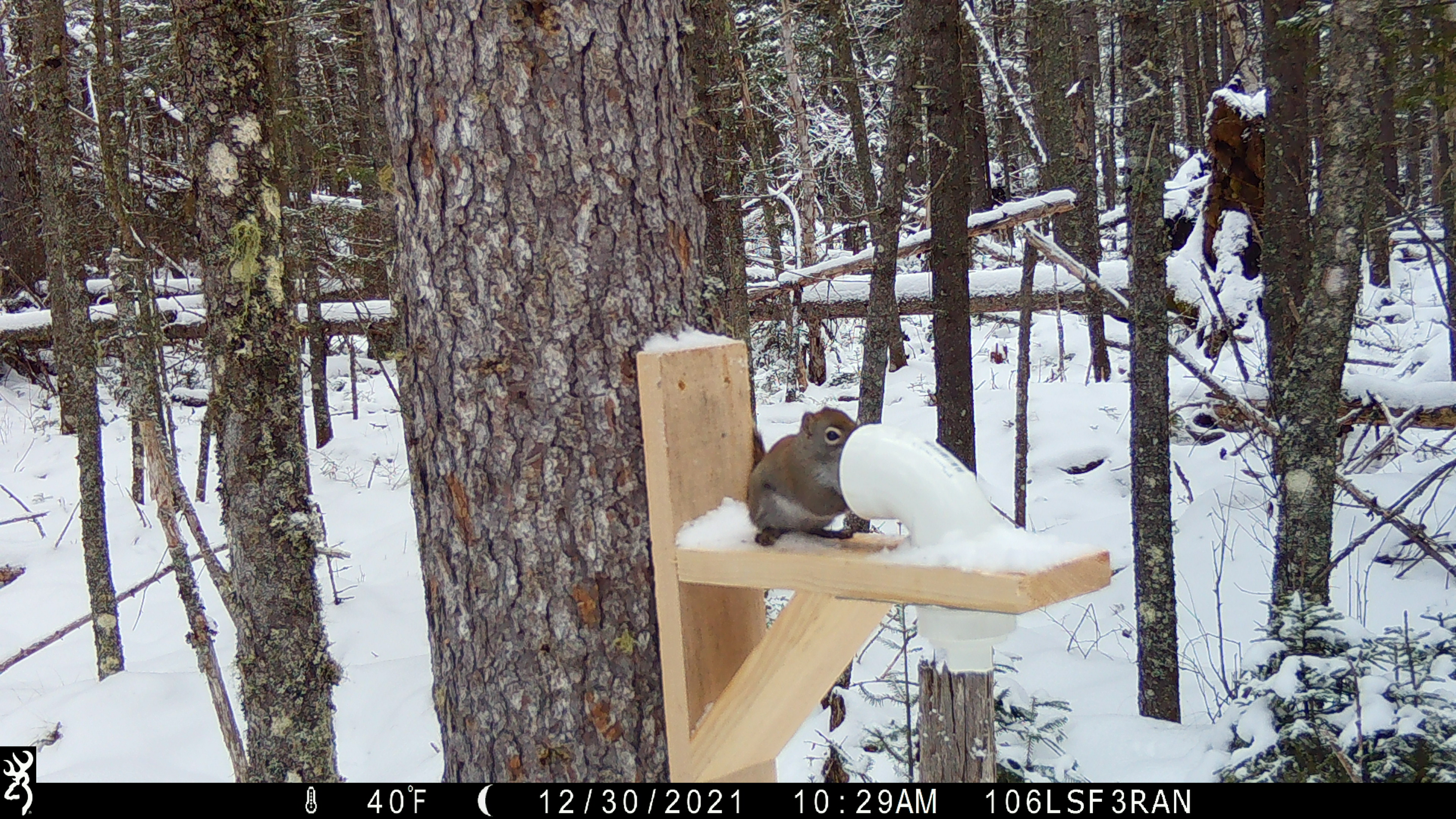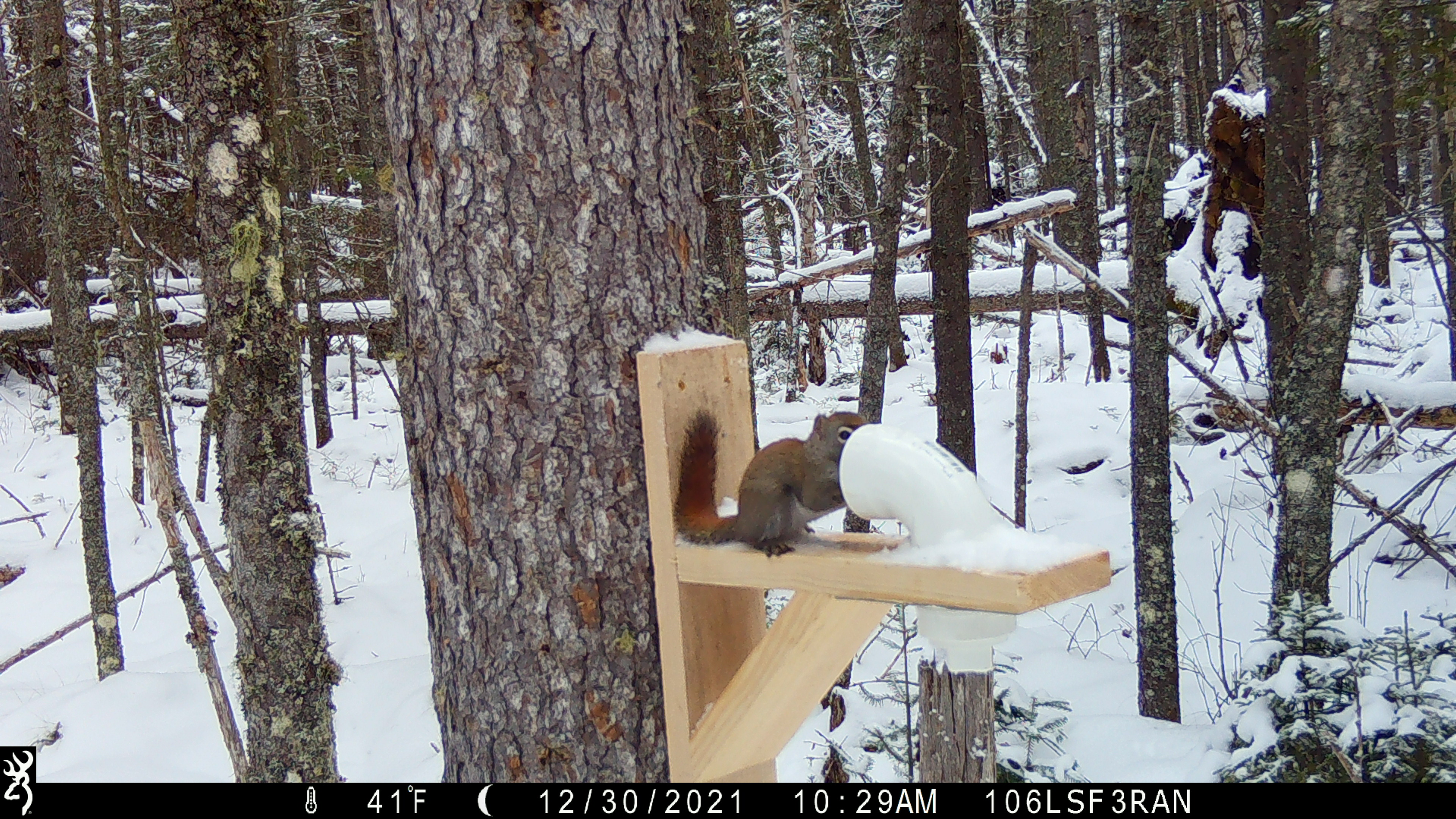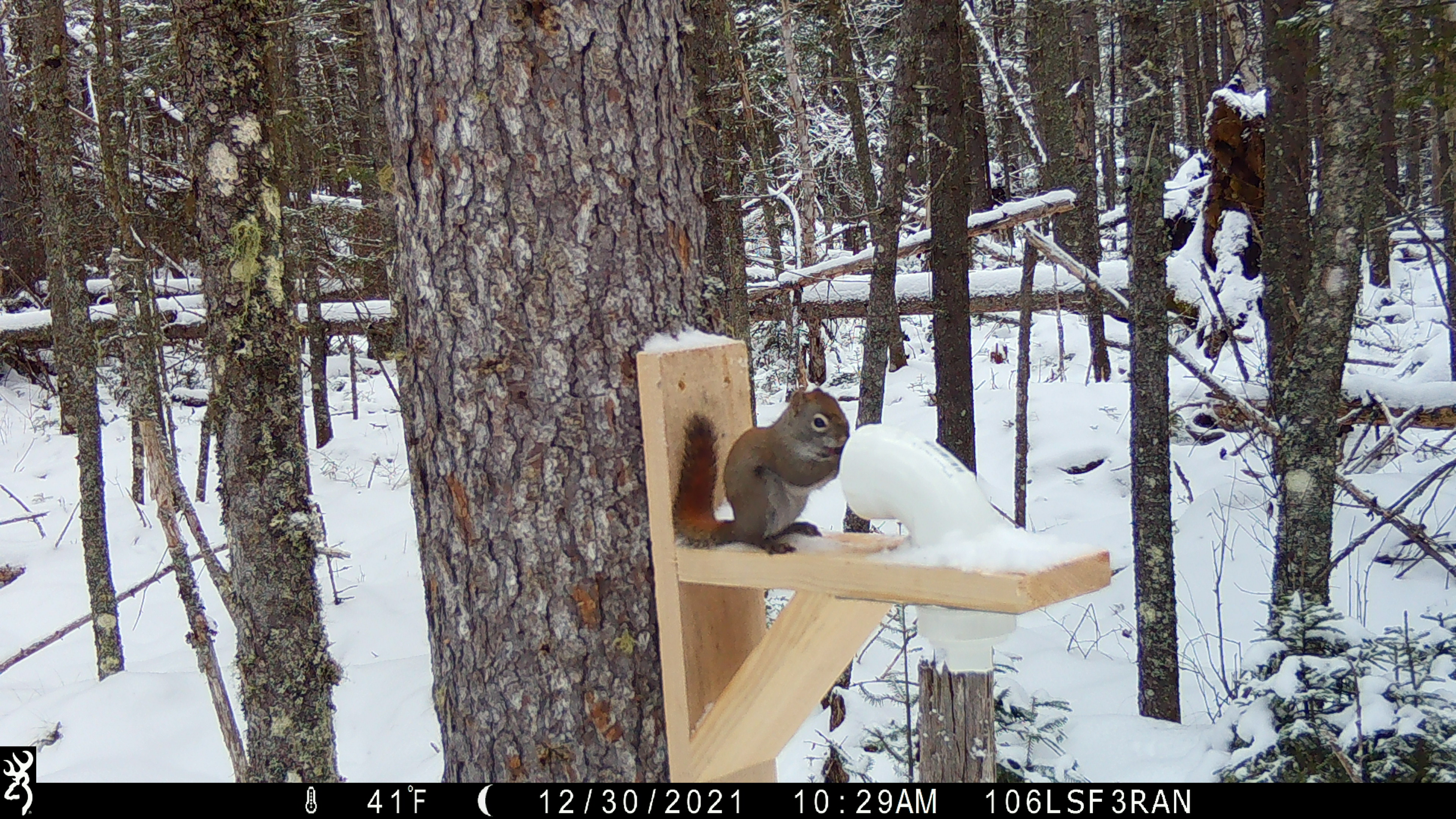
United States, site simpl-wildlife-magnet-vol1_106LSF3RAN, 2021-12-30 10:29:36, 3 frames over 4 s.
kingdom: Animalia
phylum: Chordata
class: Mammalia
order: Rodentia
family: Sciuridae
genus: Tamiasciurus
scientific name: Tamiasciurus hudsonicus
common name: red squirrel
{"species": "red squirrel (Tamiasciurus hudsonicus)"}